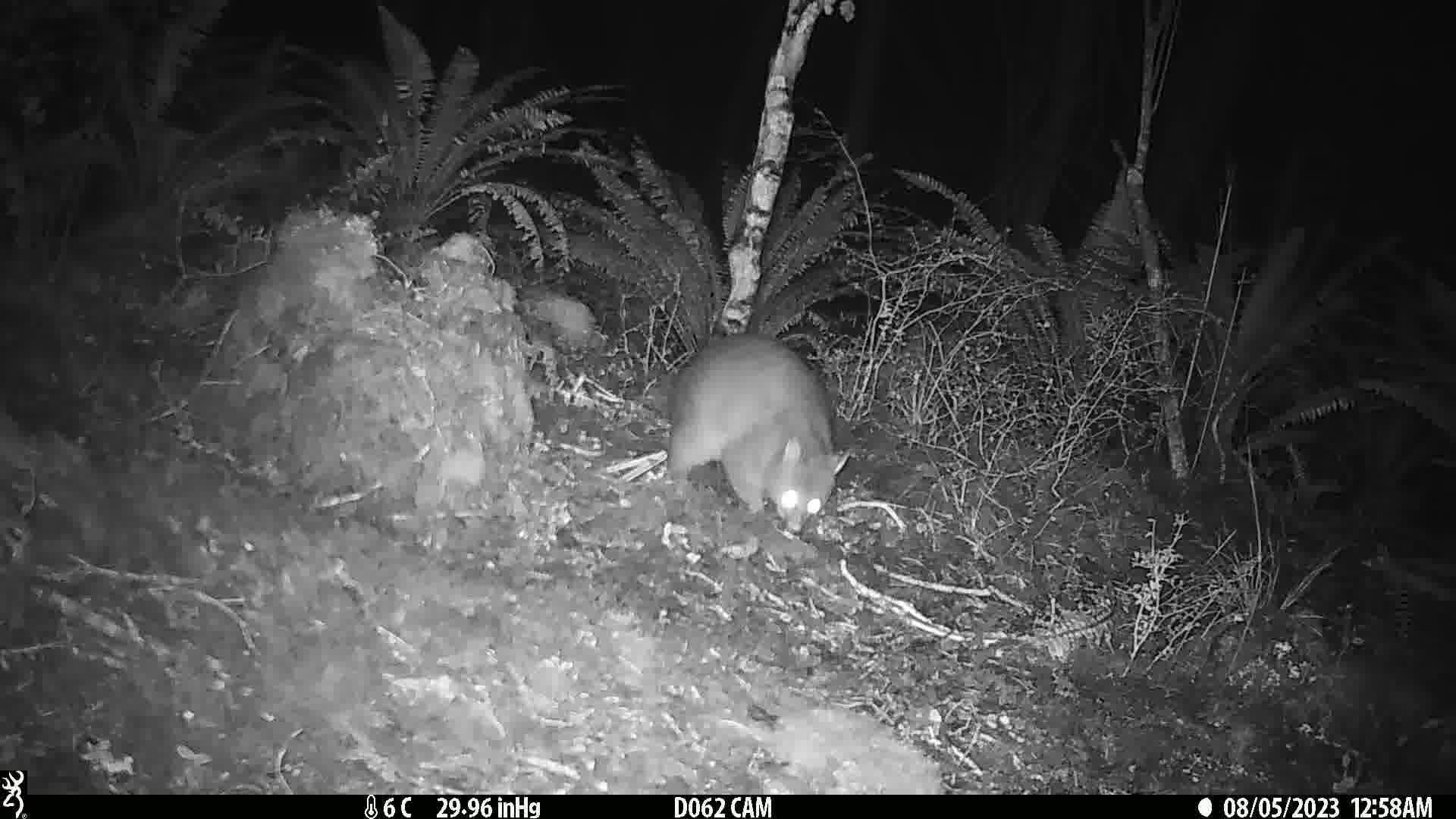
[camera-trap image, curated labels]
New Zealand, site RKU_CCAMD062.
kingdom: Animalia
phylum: Chordata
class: Mammalia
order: Diprotodontia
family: Phalangeridae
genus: Trichosurus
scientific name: Trichosurus vulpecula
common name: common brushtail possum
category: possum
Possum (common brushtail possum) (Trichosurus vulpecula).